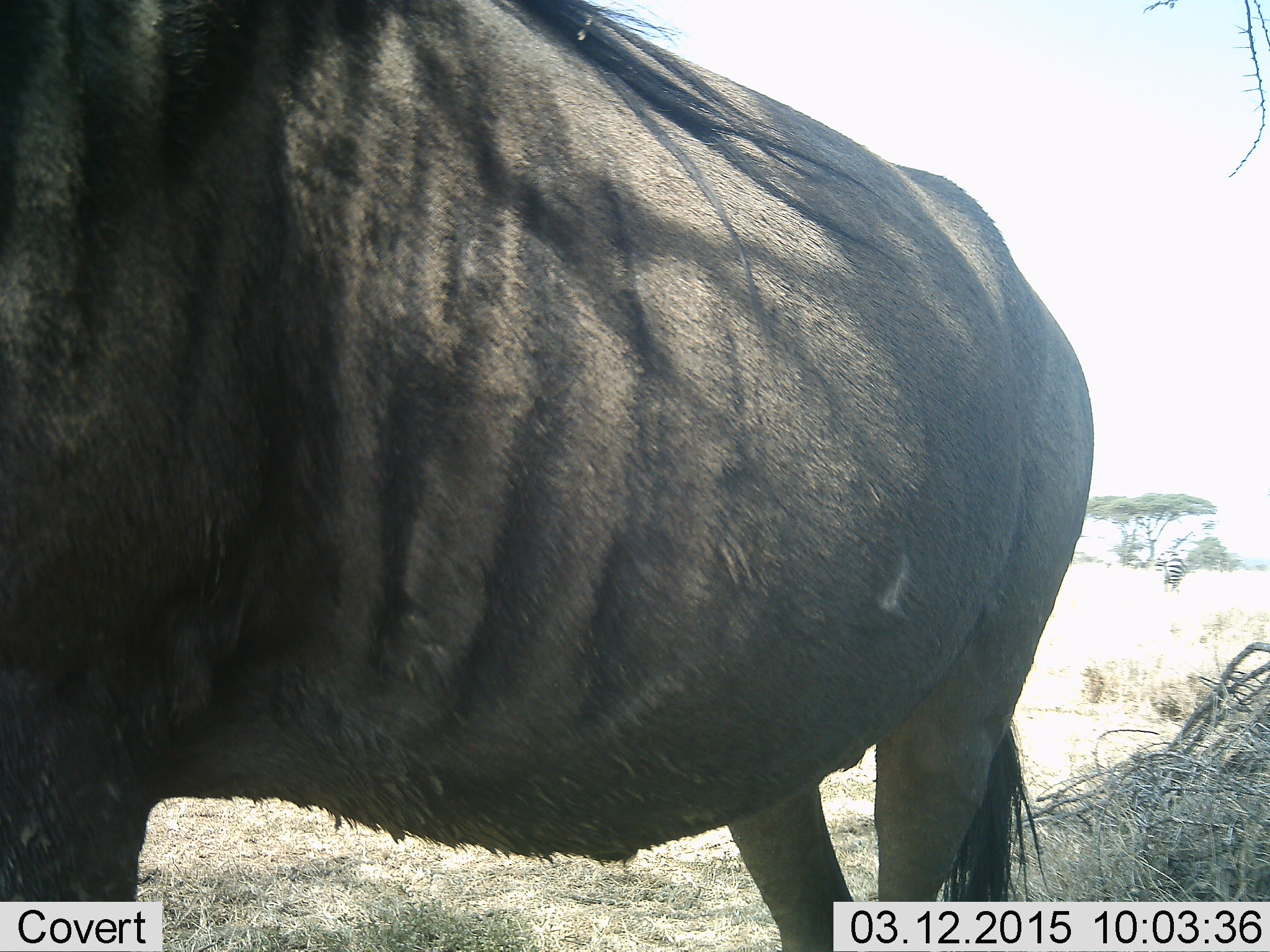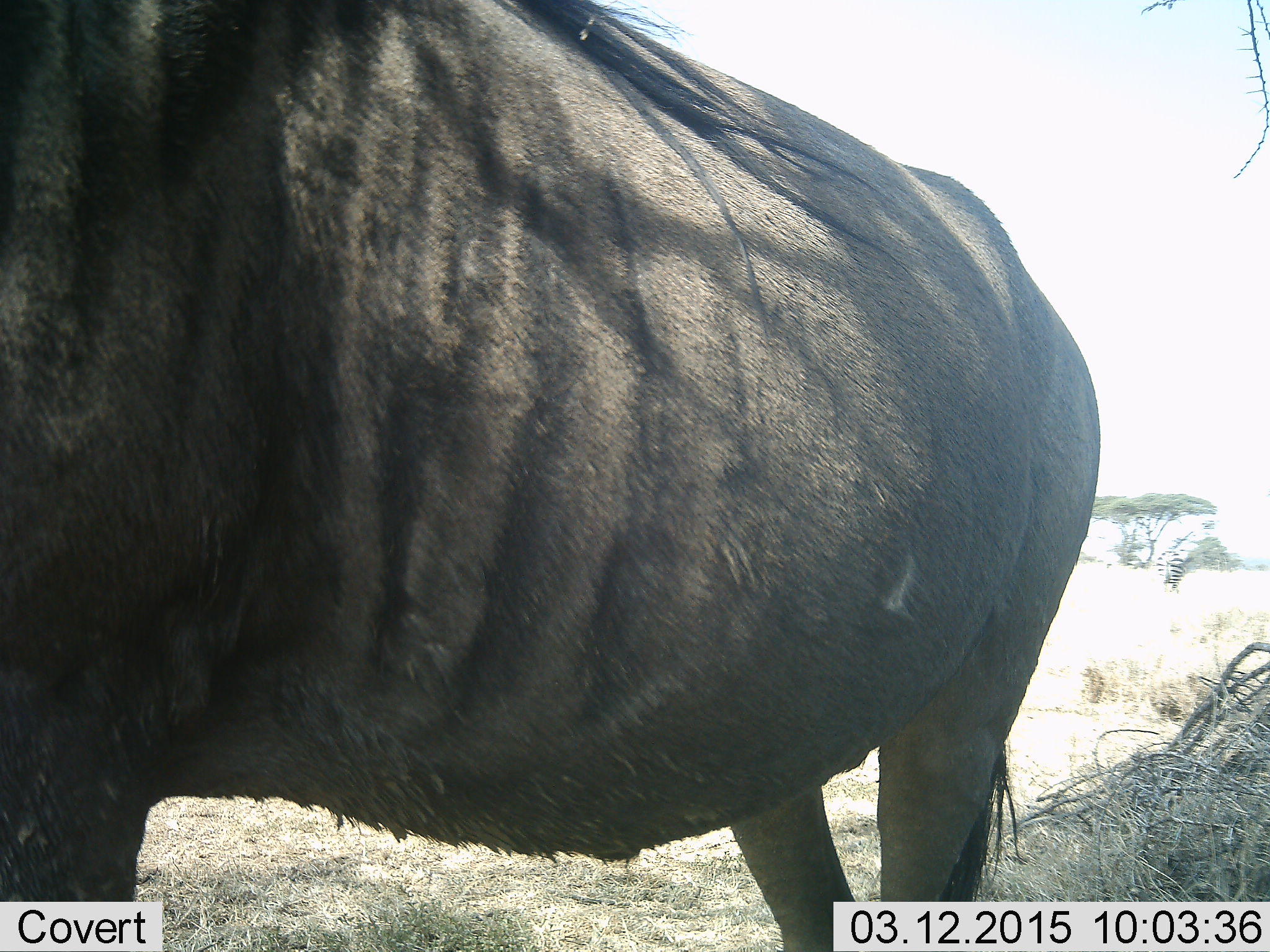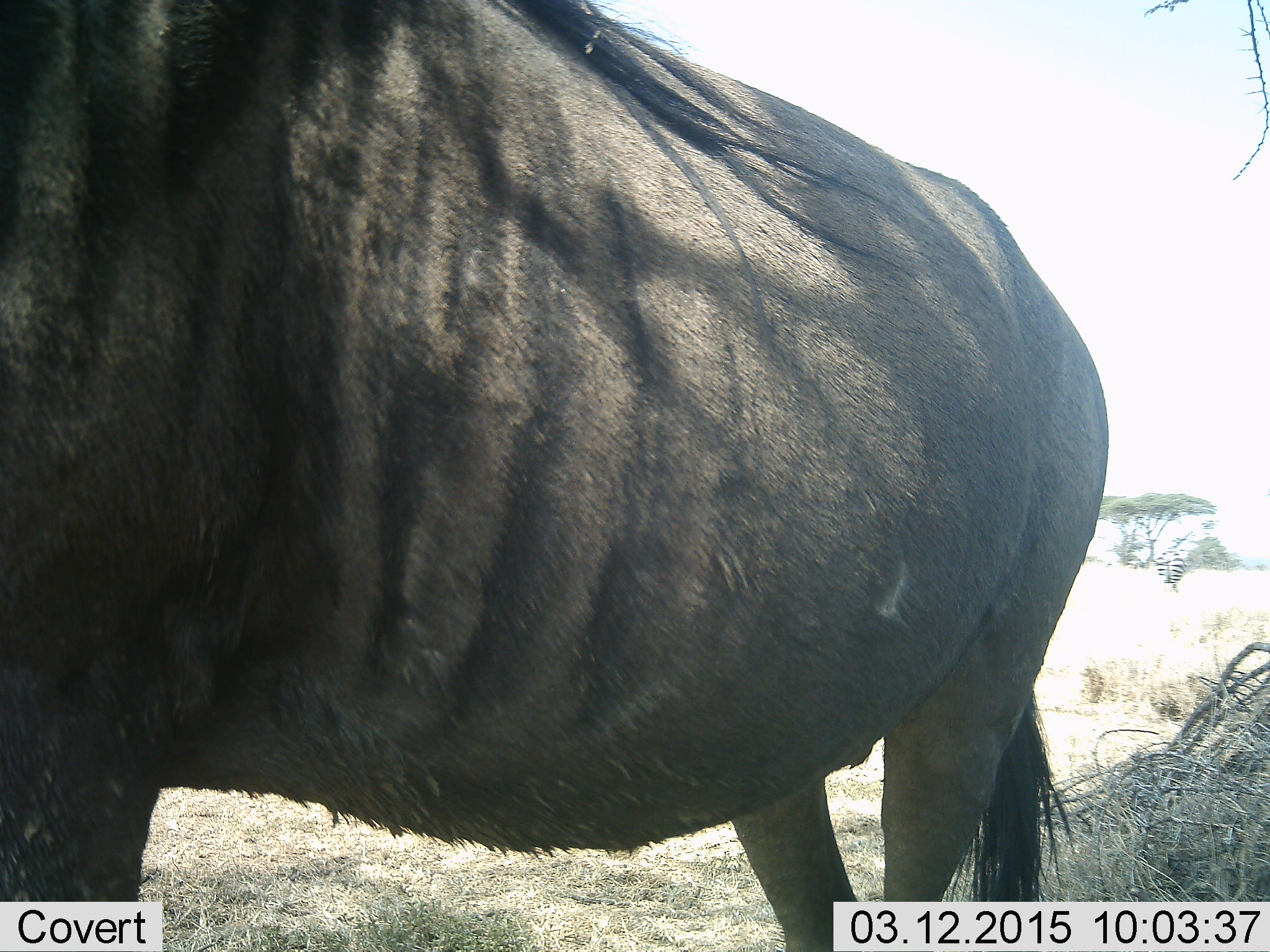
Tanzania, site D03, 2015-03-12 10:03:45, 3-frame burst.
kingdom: Animalia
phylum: Chordata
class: Mammalia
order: Artiodactyla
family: Bovidae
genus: Connochaetes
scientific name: Connochaetes taurinus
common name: blue wildebeest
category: wildebeest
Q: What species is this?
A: Wildebeest (blue wildebeest) (Connochaetes taurinus).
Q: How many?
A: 1.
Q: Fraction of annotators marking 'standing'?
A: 100%.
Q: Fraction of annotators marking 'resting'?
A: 0%.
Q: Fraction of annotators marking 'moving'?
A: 7%.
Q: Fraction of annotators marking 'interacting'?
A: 0%.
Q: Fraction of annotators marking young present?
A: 0%.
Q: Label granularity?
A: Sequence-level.